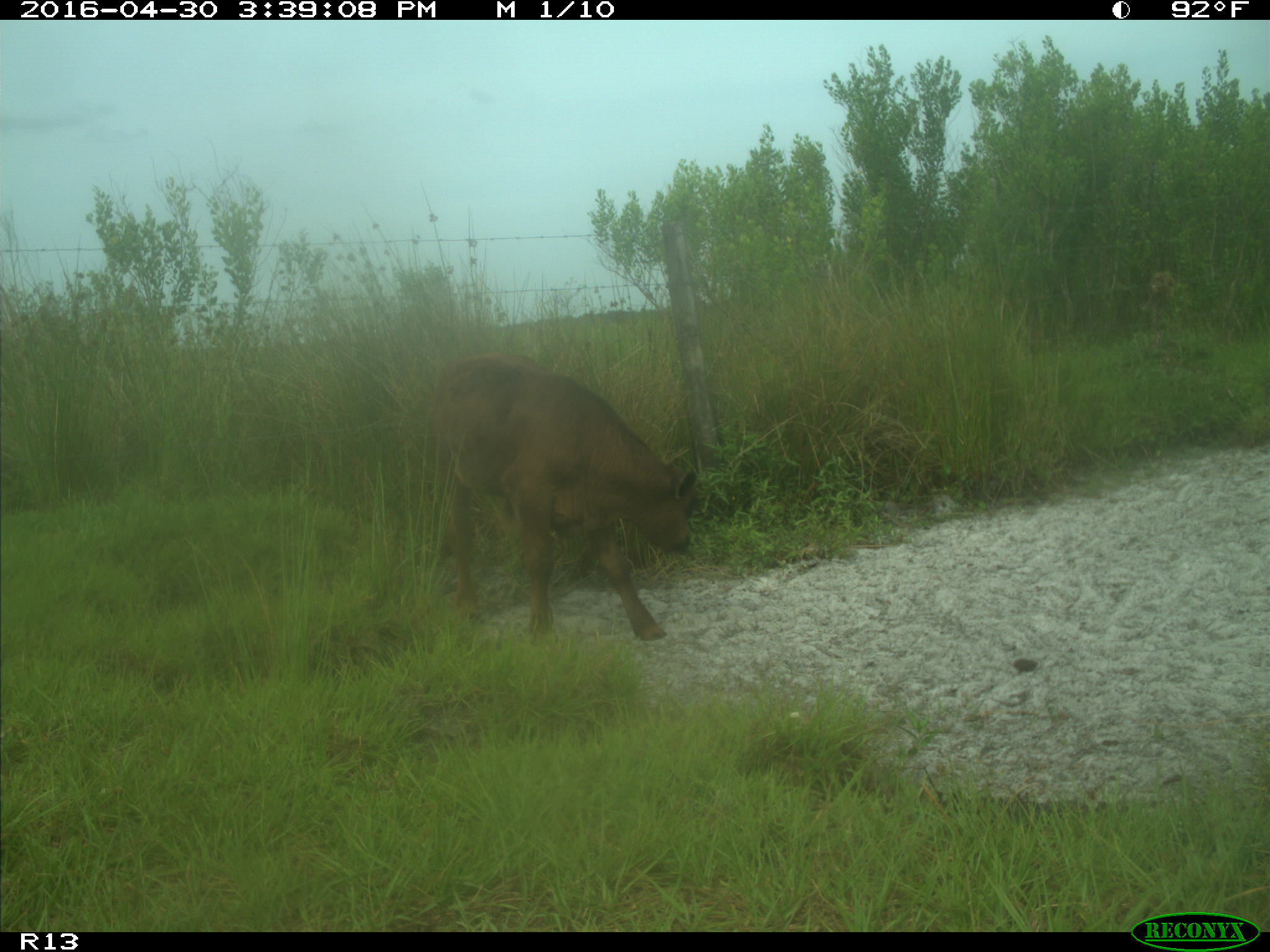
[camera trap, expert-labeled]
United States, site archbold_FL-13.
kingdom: Animalia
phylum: Chordata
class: Mammalia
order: Artiodactyla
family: Bovidae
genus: Bos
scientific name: Bos taurus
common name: domestic cow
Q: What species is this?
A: Bos taurus (domestic cow).